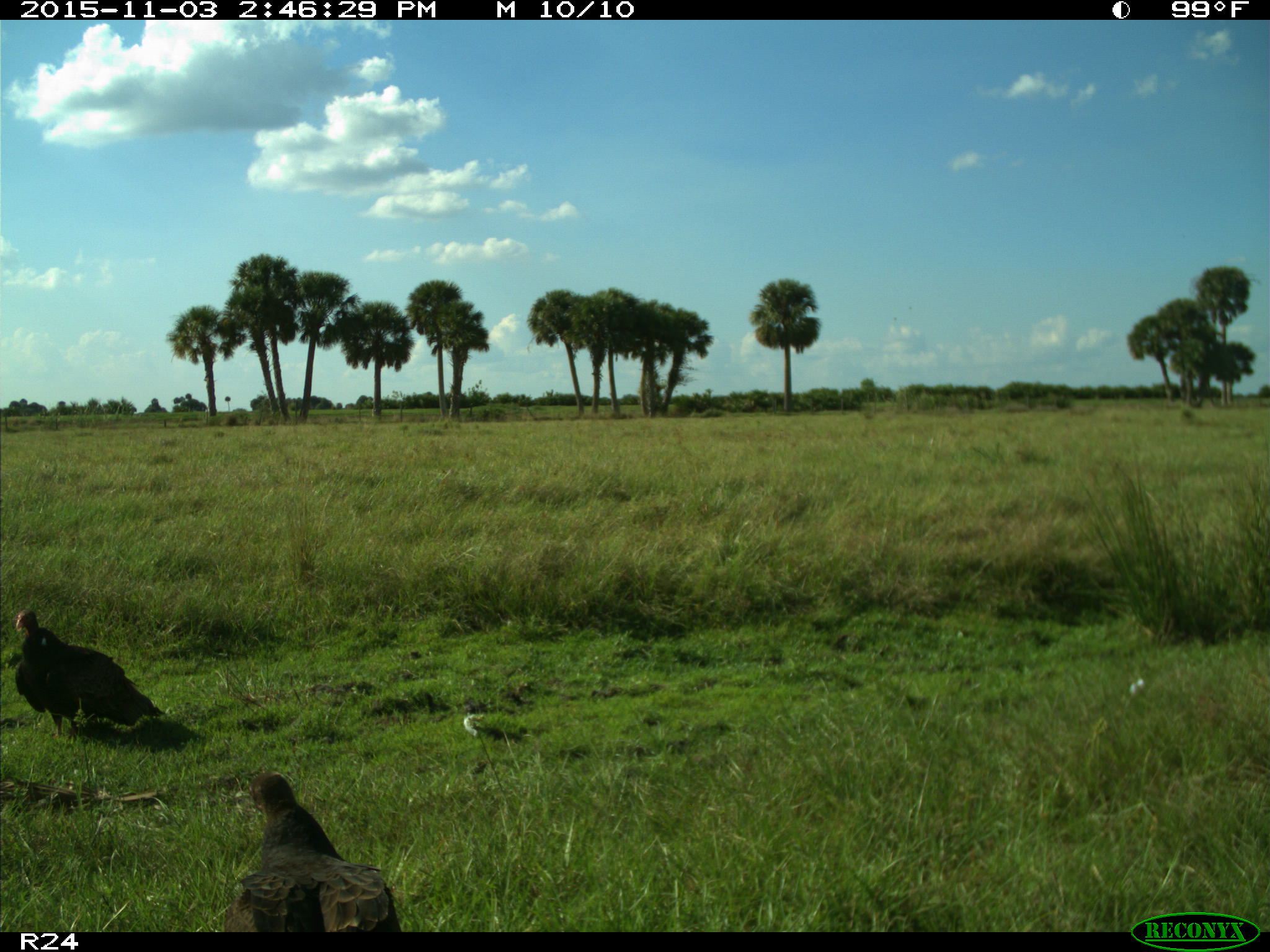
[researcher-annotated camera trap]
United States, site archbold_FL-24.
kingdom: Animalia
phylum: Chordata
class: Aves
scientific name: Aves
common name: birds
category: unidentified bird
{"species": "unidentified bird (birds) (Aves)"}